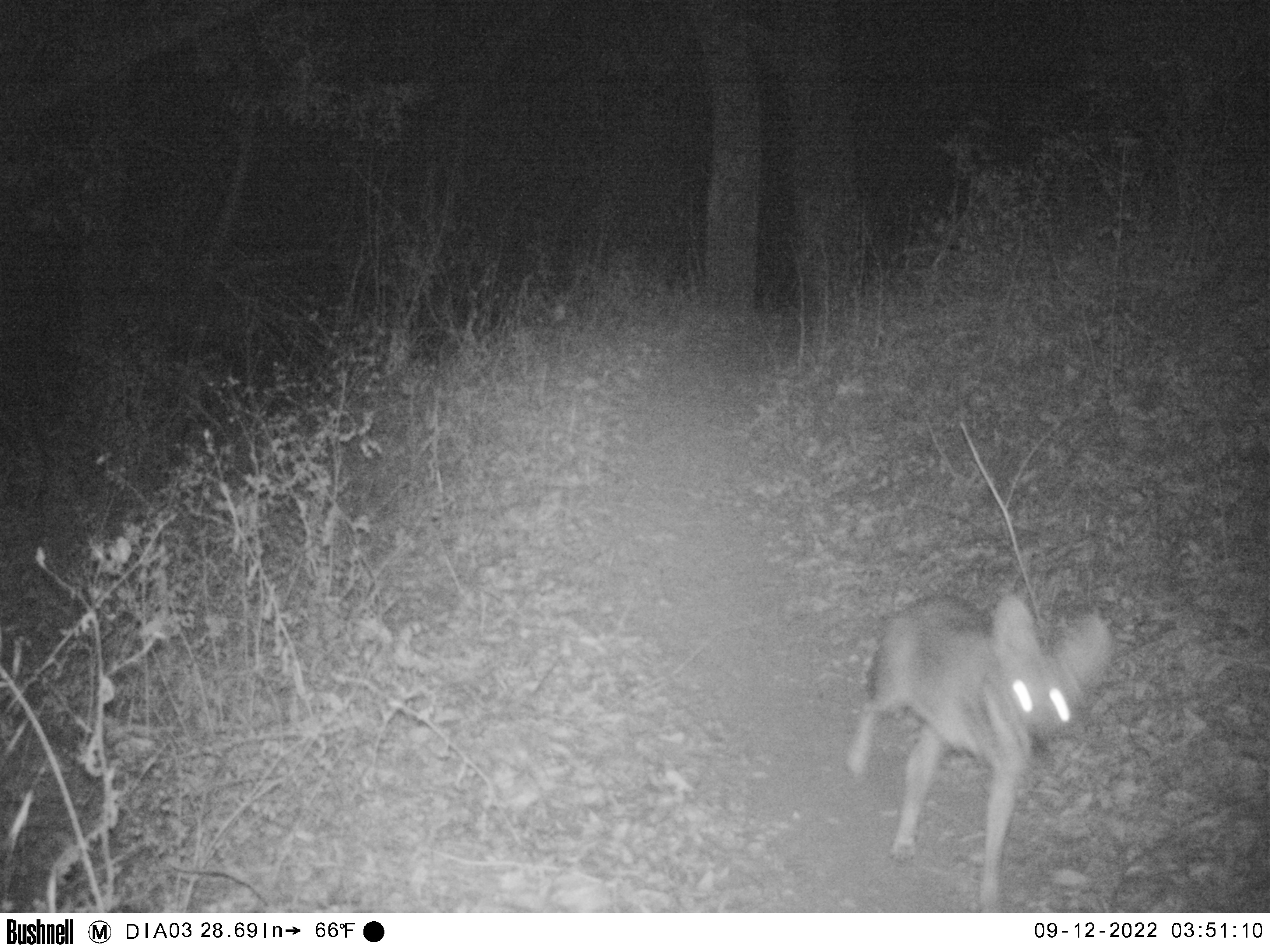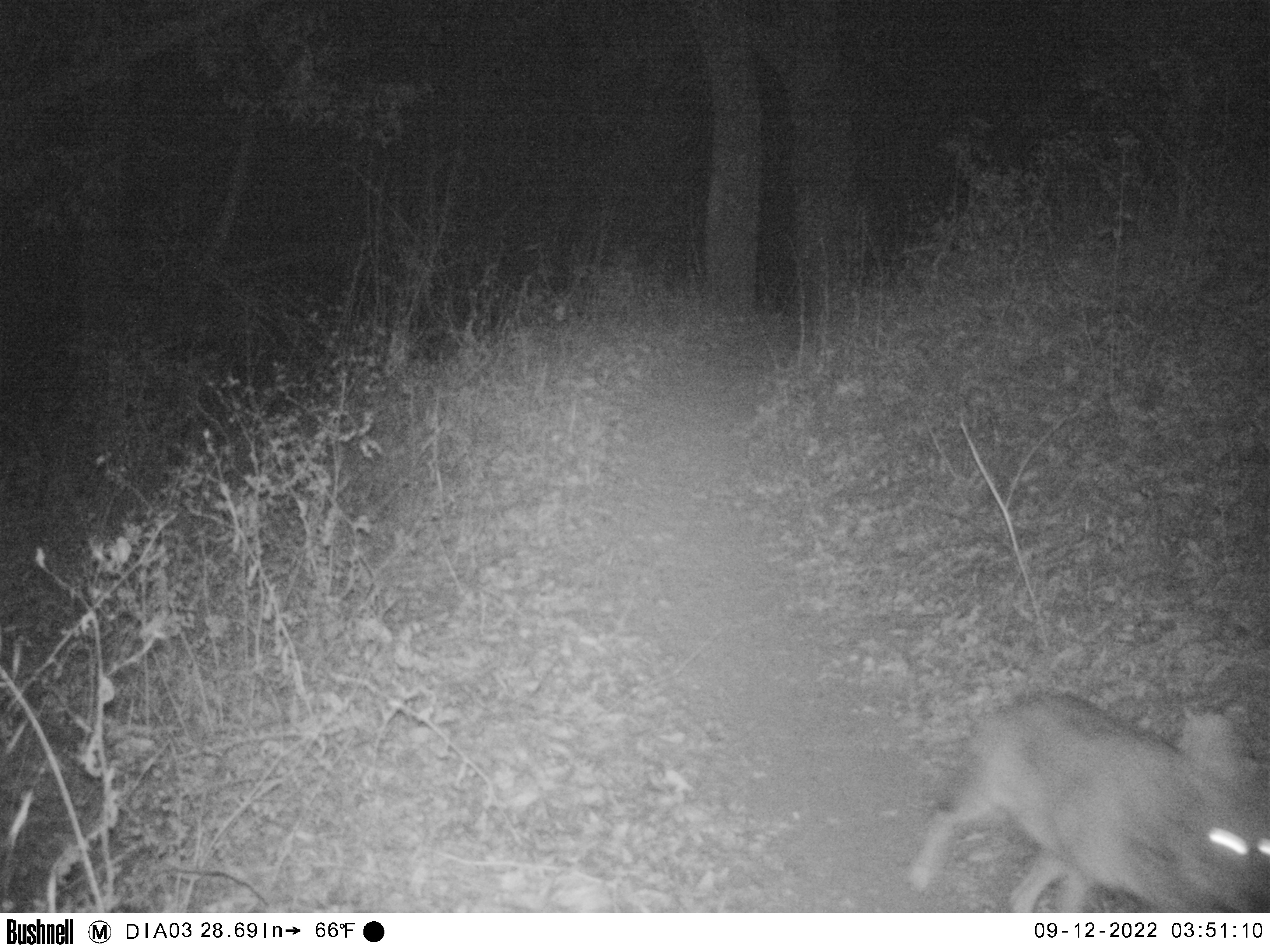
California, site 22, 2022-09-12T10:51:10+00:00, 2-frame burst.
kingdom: Animalia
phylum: Chordata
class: Mammalia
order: Carnivora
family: Canidae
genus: Canis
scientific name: Canis latrans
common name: coyote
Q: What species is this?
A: Coyote (Canis latrans).